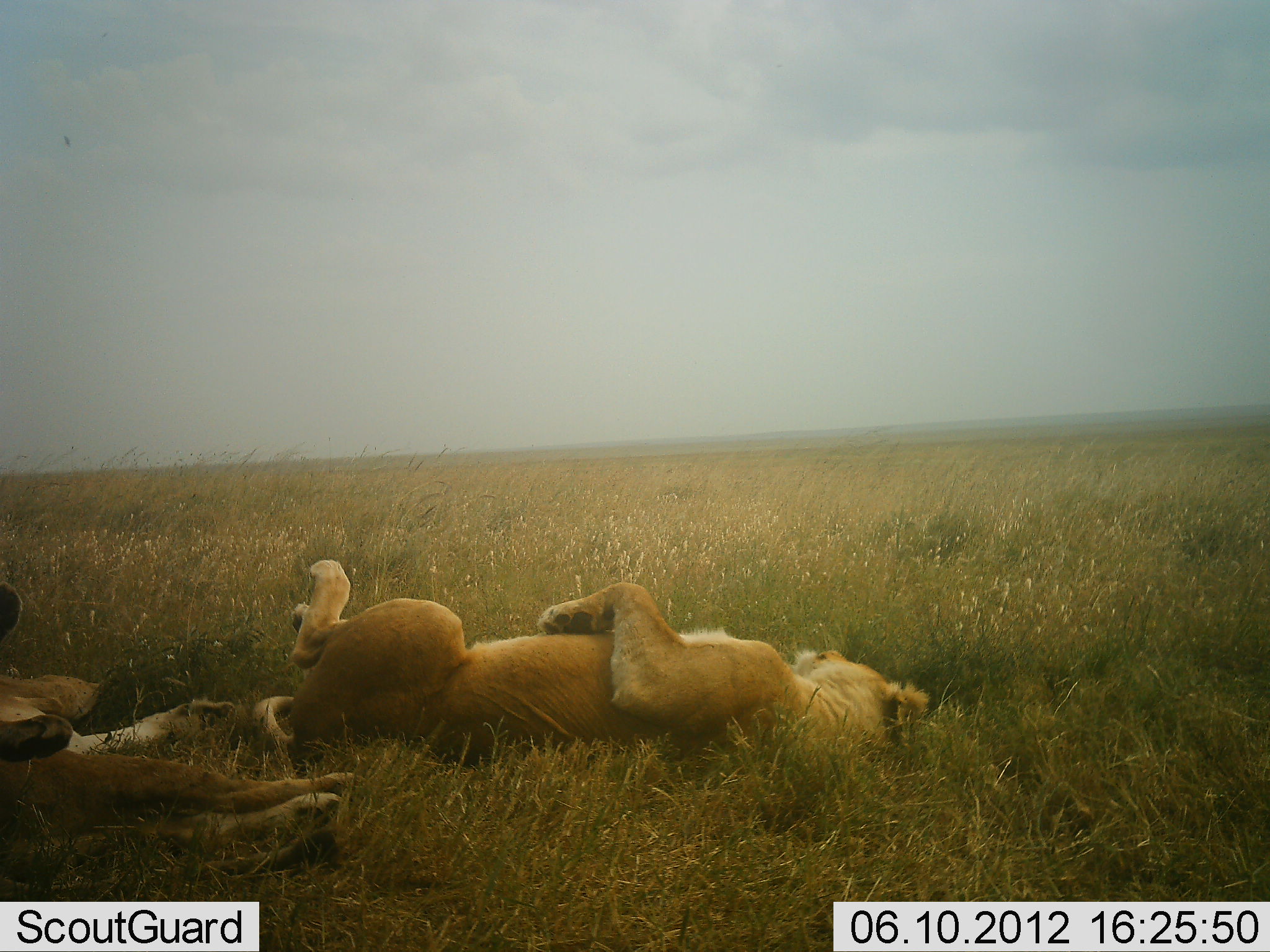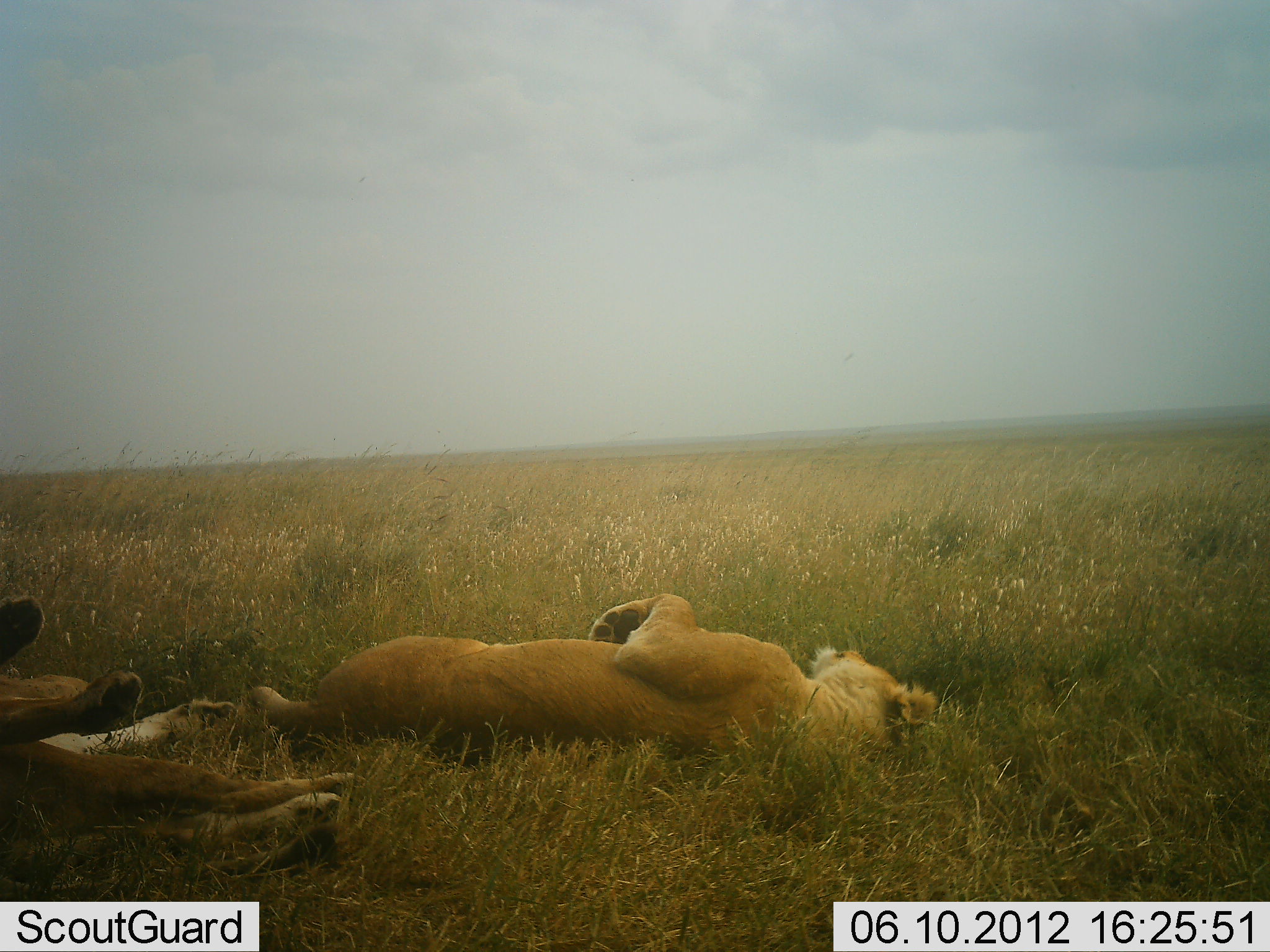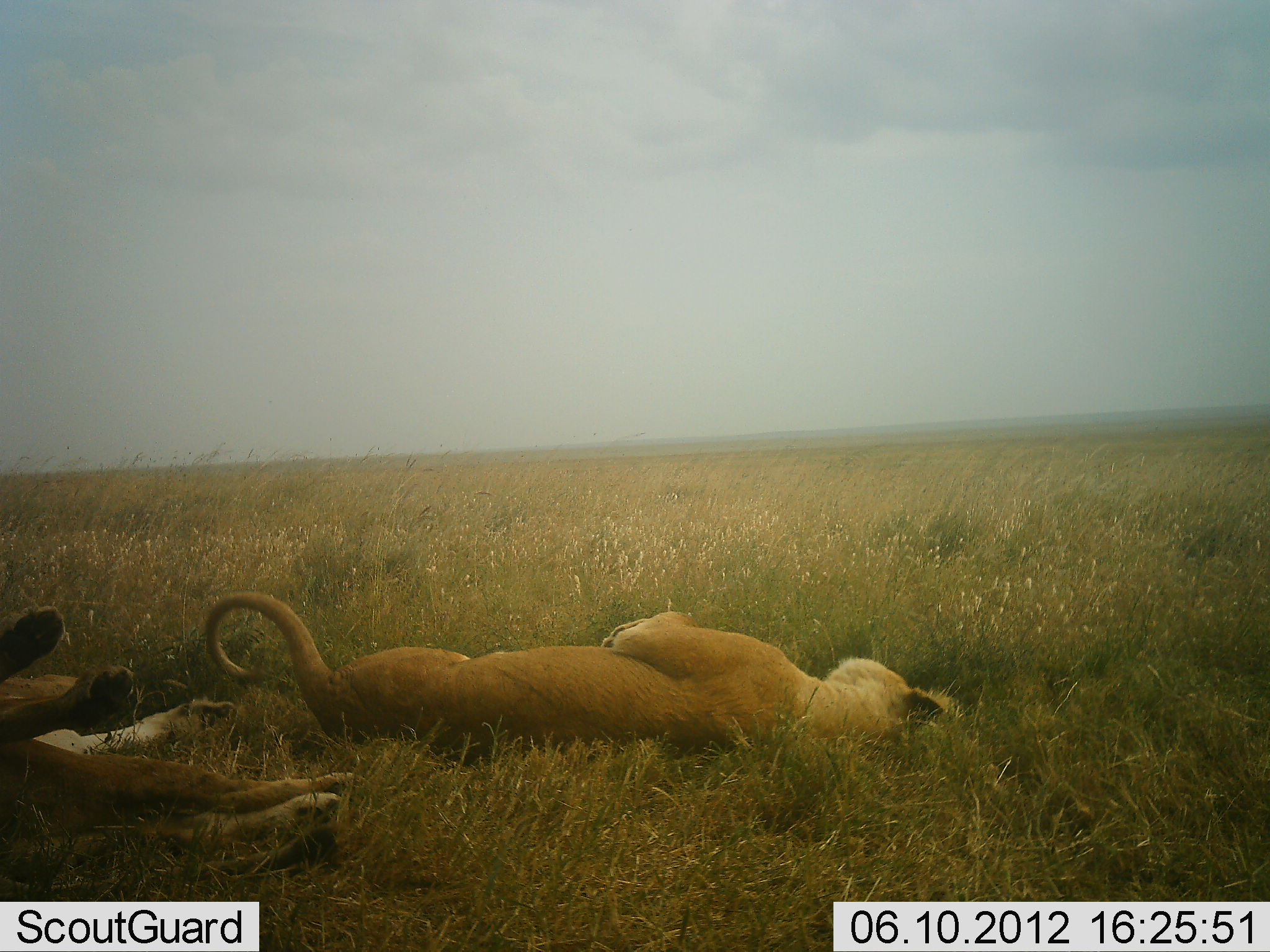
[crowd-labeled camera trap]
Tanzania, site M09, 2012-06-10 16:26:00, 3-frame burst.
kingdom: Animalia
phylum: Chordata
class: Mammalia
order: Carnivora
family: Felidae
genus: Panthera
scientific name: Panthera leo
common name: lion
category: lionfemale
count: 3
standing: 0%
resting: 100%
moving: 0%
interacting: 20%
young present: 0%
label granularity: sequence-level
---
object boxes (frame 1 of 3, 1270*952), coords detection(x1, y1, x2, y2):
animal: detection(250, 556, 930, 772); detection(0, 578, 355, 877); detection(62, 133, 73, 148)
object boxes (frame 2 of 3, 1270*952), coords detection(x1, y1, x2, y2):
animal: detection(246, 591, 945, 773); detection(0, 597, 349, 901)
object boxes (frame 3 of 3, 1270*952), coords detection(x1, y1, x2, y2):
animal: detection(199, 589, 956, 772); detection(0, 603, 360, 901)